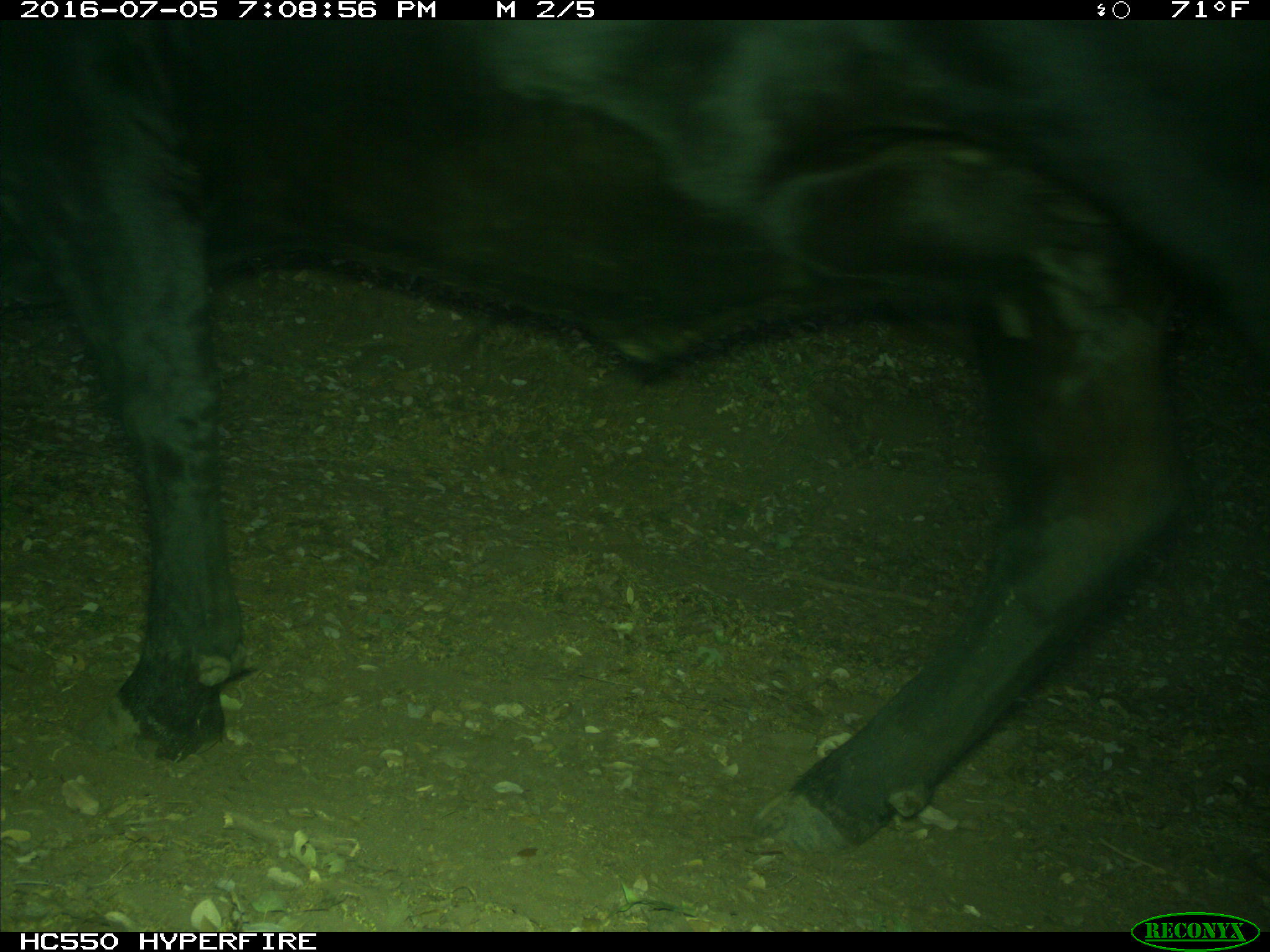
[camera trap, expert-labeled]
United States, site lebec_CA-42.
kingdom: Animalia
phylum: Chordata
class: Mammalia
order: Artiodactyla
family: Bovidae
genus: Bos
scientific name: Bos taurus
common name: domestic cow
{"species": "Bos taurus (domestic cow)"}